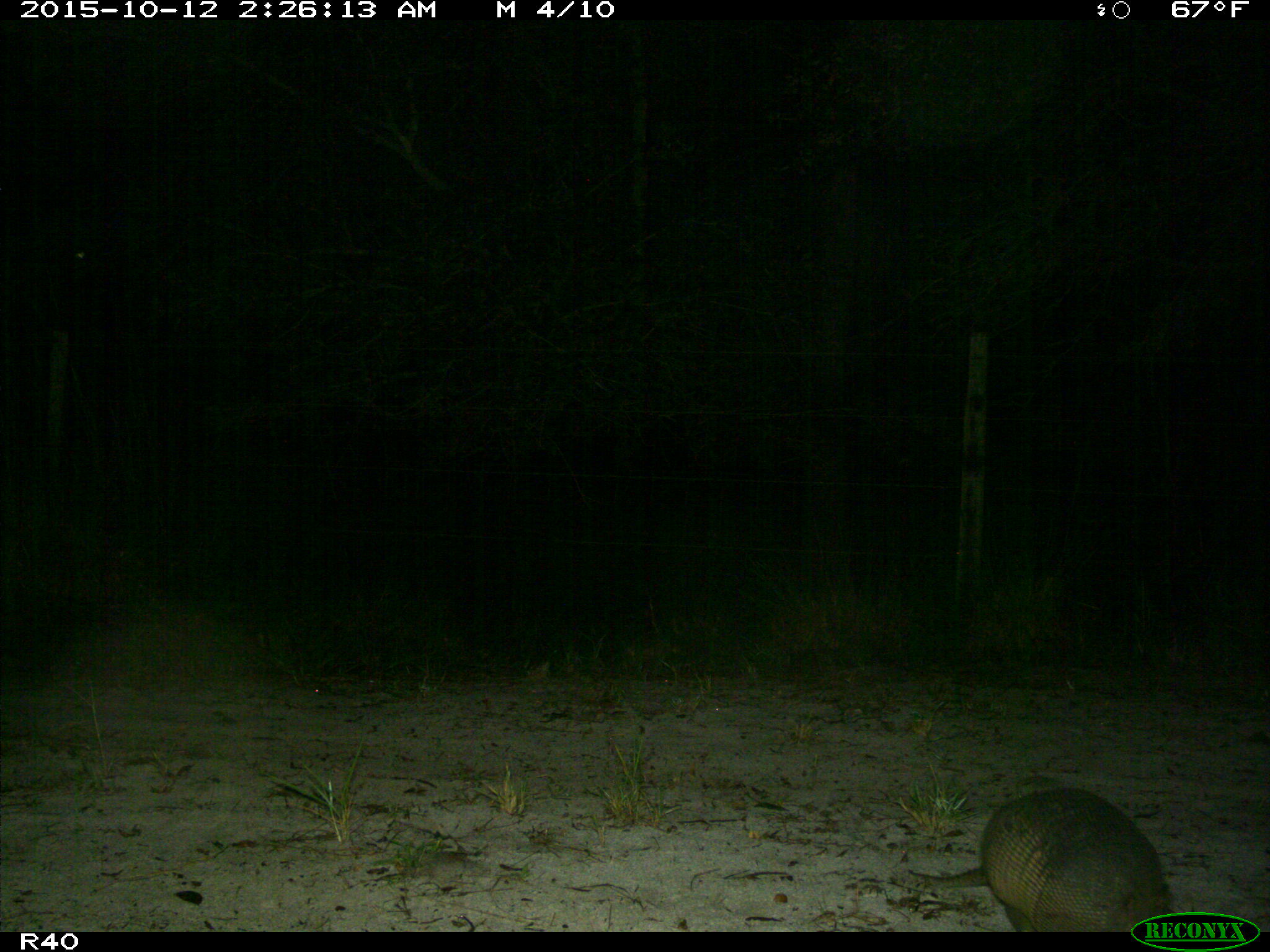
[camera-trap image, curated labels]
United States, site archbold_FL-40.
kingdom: Animalia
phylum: Chordata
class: Mammalia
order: Cingulata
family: Dasypodidae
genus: Dasypus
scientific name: Dasypus novemcinctus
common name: nine-banded armadillo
Dasypus novemcinctus (nine-banded armadillo).